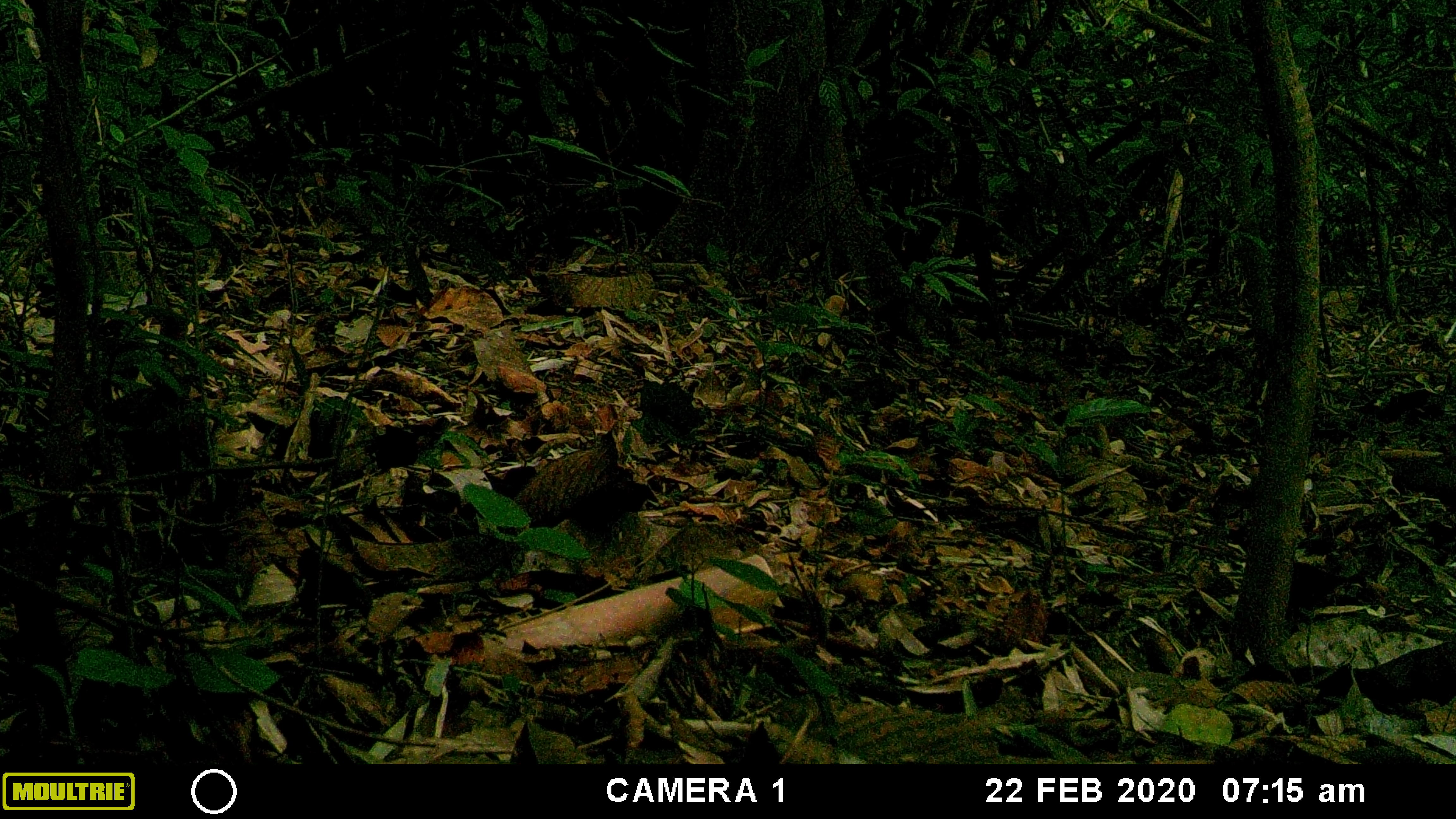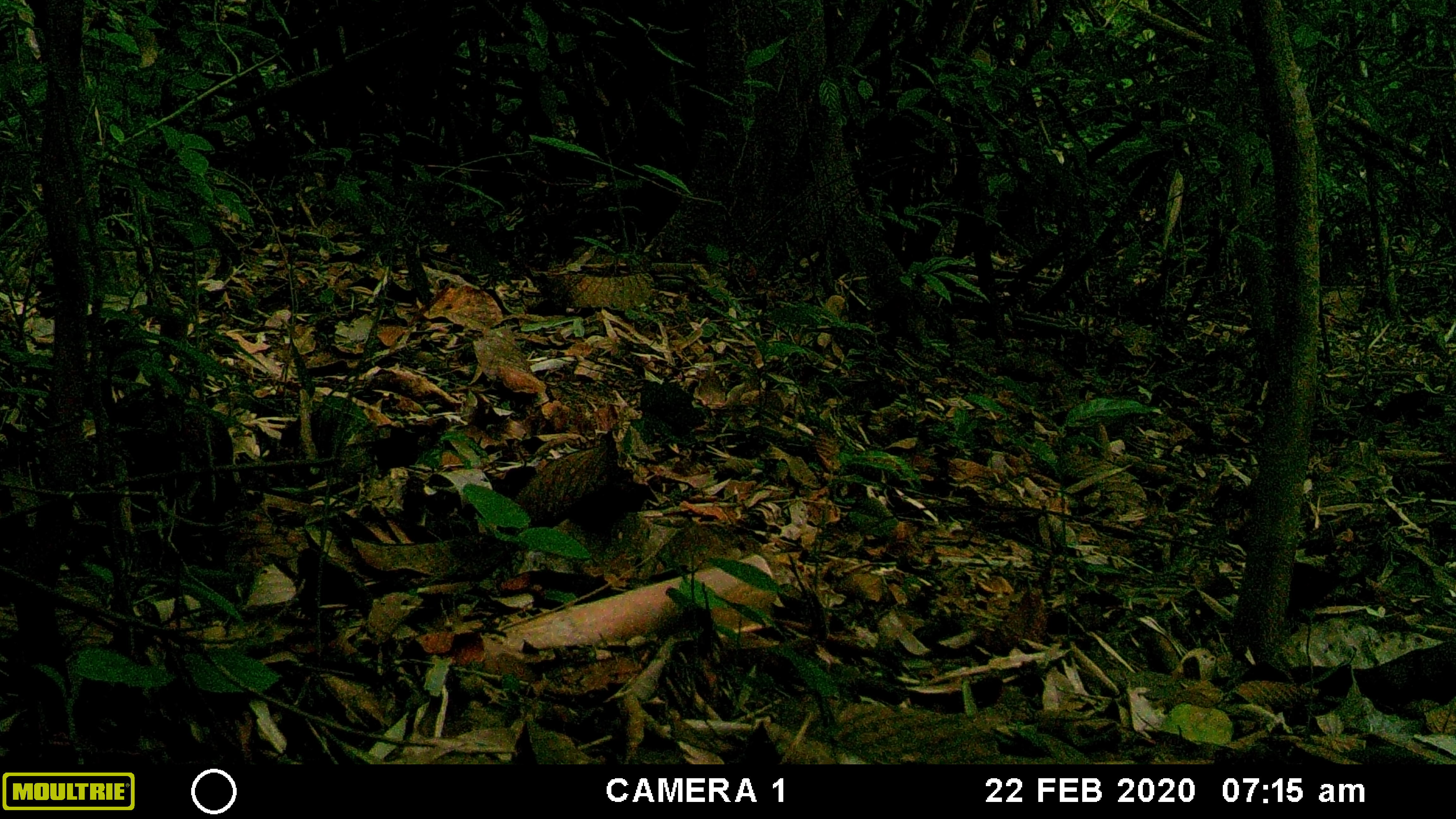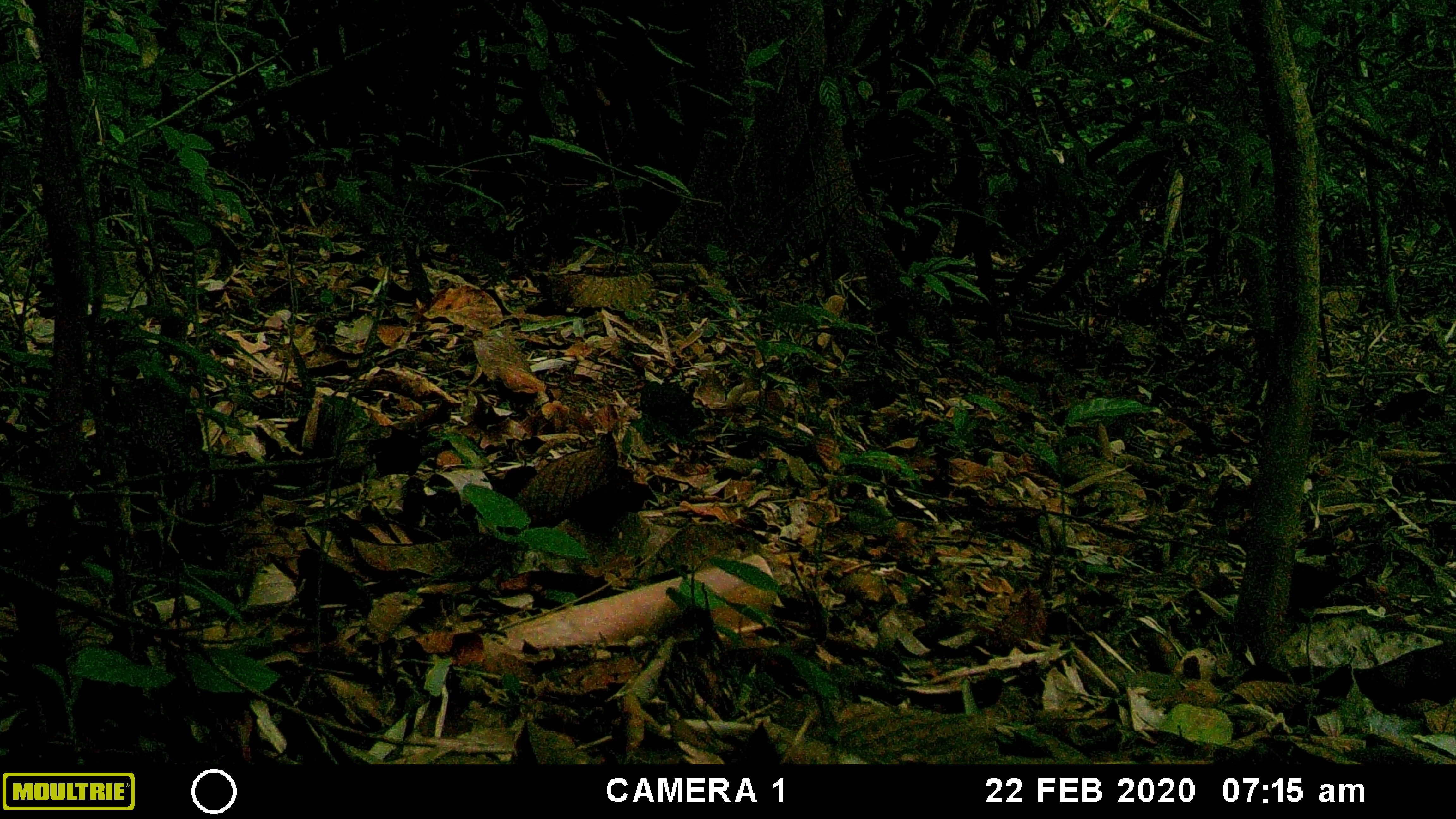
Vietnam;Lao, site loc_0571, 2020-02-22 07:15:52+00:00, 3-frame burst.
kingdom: Animalia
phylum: Chordata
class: Aves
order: Galliformes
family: Phasianidae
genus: Gallus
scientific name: Gallus gallus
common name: red junglefowl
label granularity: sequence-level